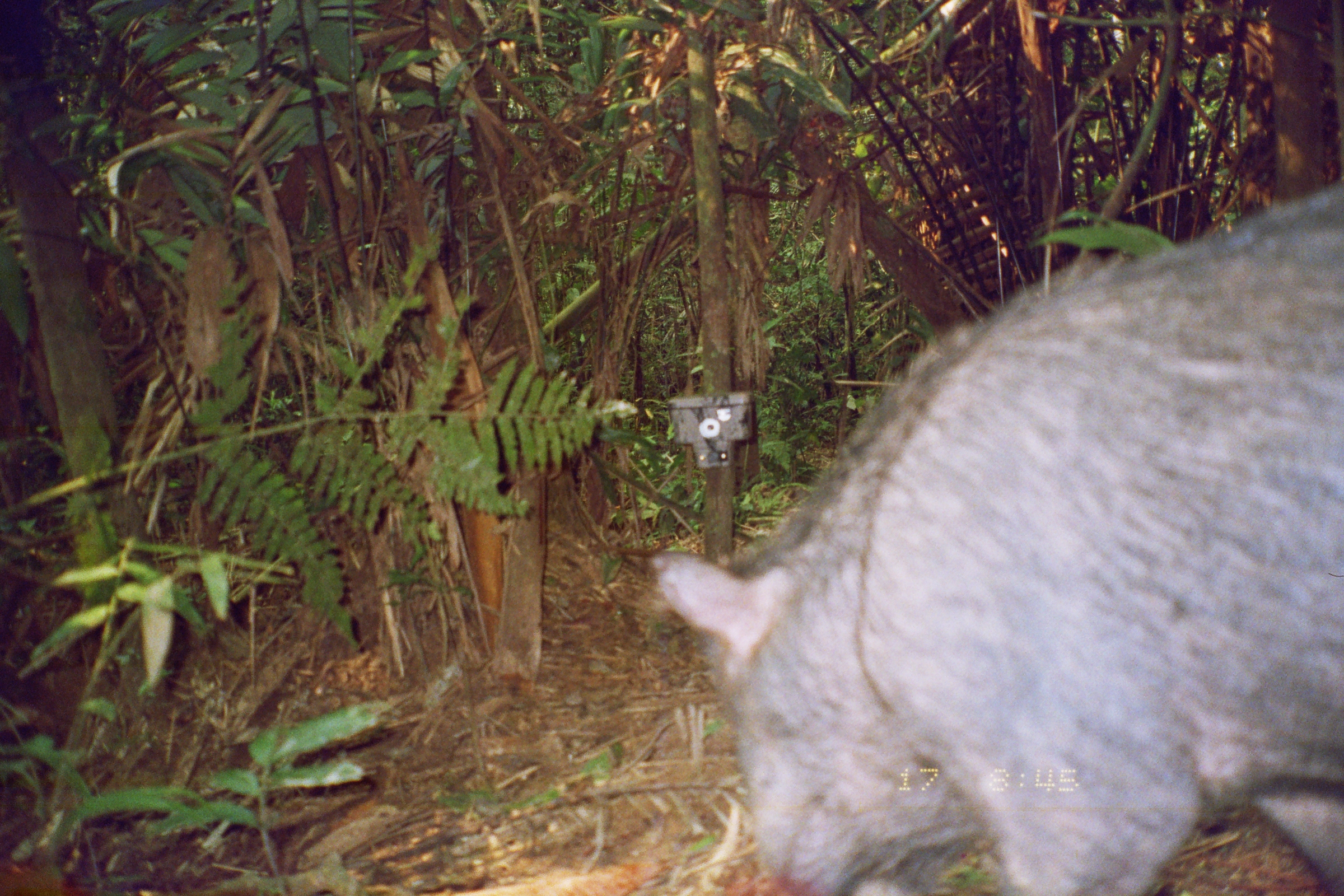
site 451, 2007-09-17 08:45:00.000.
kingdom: Animalia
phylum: Chordata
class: Mammalia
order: Artiodactyla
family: Tayassuidae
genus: Tayassu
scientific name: Tayassu pecari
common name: white-lipped peccary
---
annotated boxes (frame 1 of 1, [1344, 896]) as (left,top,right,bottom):
tayassu pecari: (645,173,1344,896)